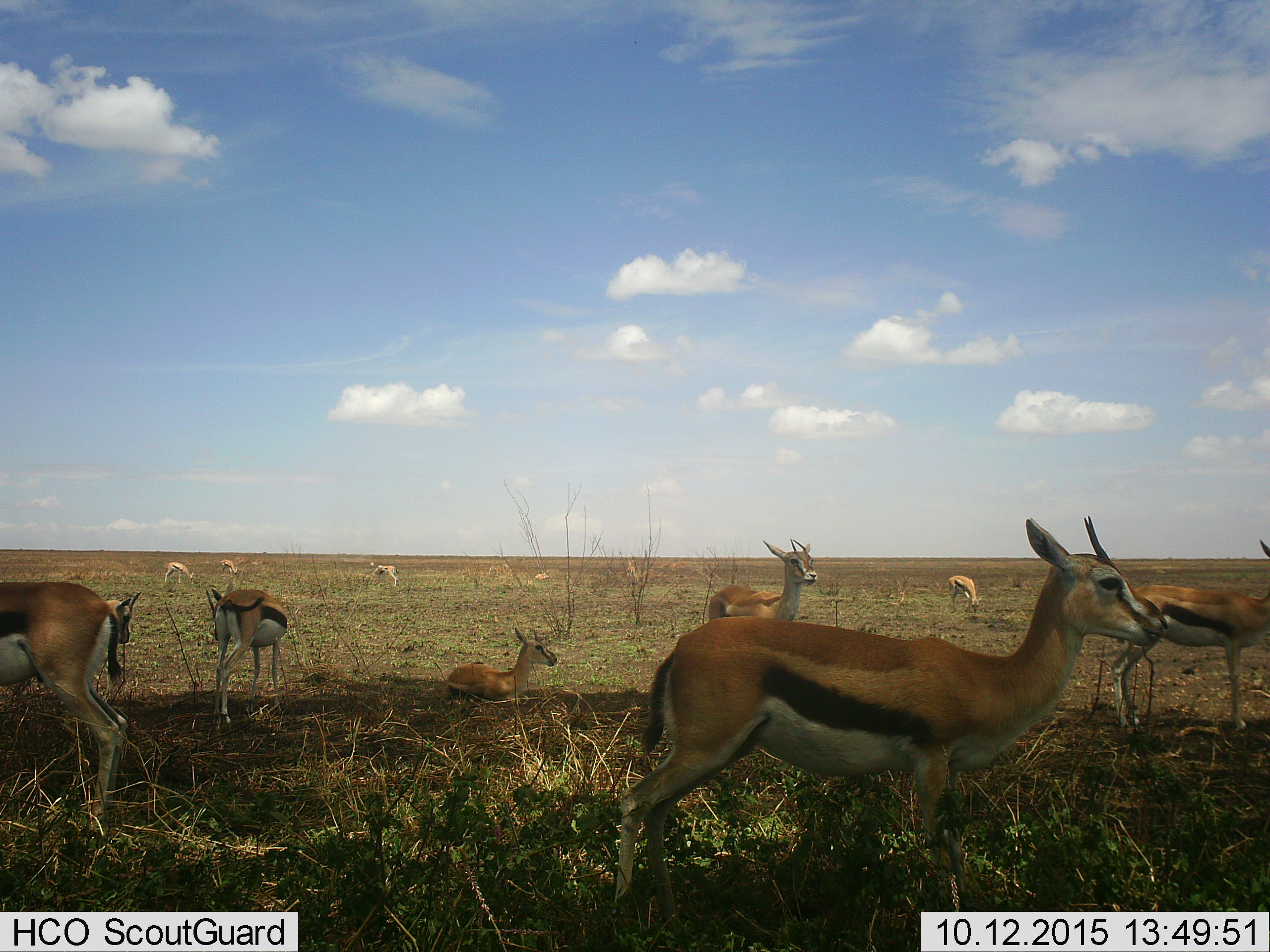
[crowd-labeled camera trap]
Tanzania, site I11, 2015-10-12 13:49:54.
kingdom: Animalia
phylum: Chordata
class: Mammalia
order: Artiodactyla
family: Bovidae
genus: Eudorcas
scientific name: Eudorcas thomsonii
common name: thomson's gazelle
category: gazellethomsons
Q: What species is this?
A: Gazellethomsons (thomson's gazelle) (Eudorcas thomsonii).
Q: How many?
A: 11-50.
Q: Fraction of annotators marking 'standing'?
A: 90%.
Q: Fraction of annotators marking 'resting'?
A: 60%.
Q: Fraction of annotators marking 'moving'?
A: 20%.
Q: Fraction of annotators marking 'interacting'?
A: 0%.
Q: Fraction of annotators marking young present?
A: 20%.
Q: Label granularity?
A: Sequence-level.